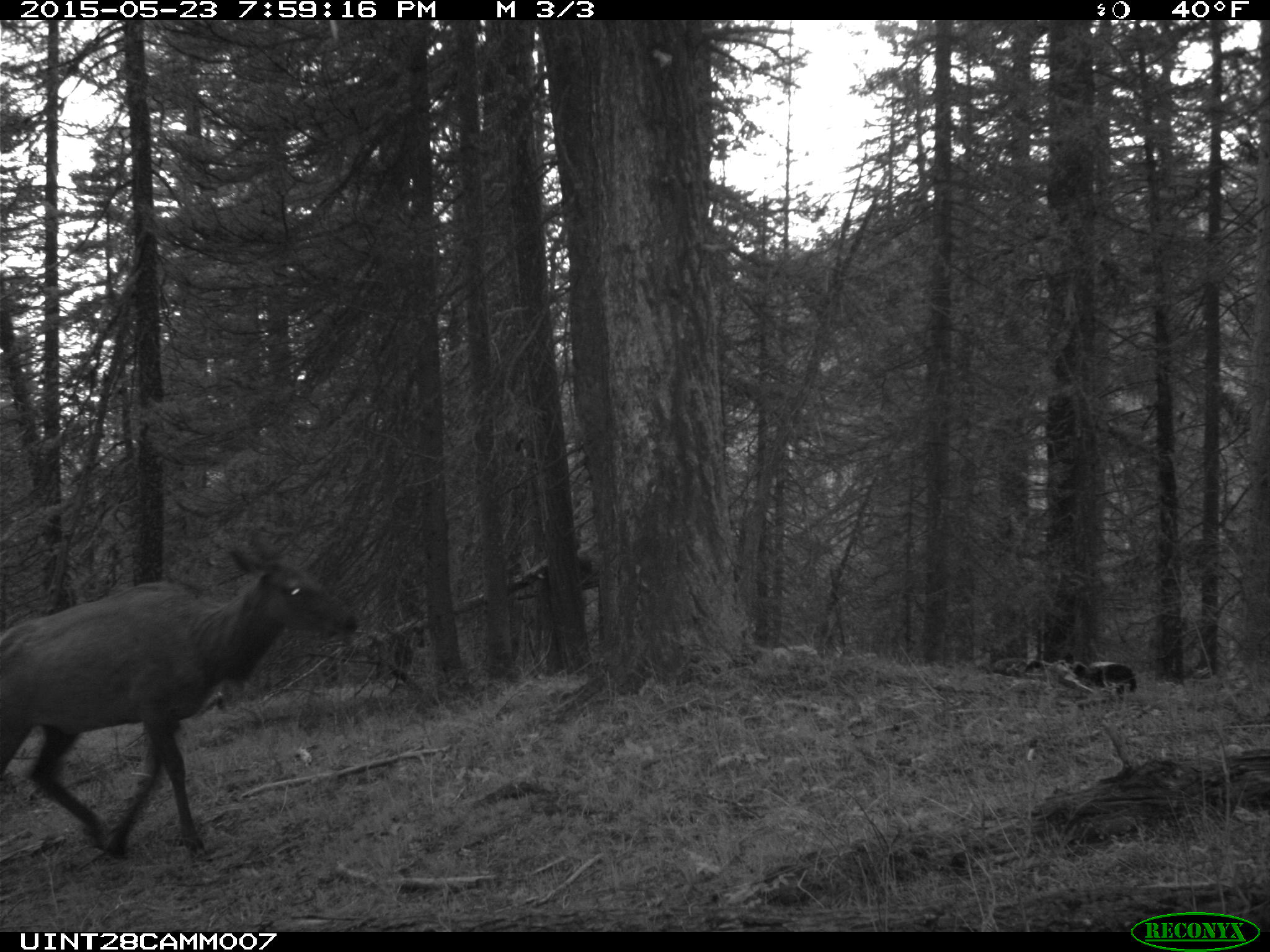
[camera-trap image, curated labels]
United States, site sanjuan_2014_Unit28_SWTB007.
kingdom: Animalia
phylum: Chordata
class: Mammalia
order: Artiodactyla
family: Cervidae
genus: Cervus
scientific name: Cervus elaphus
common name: red deer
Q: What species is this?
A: Cervus elaphus (red deer).